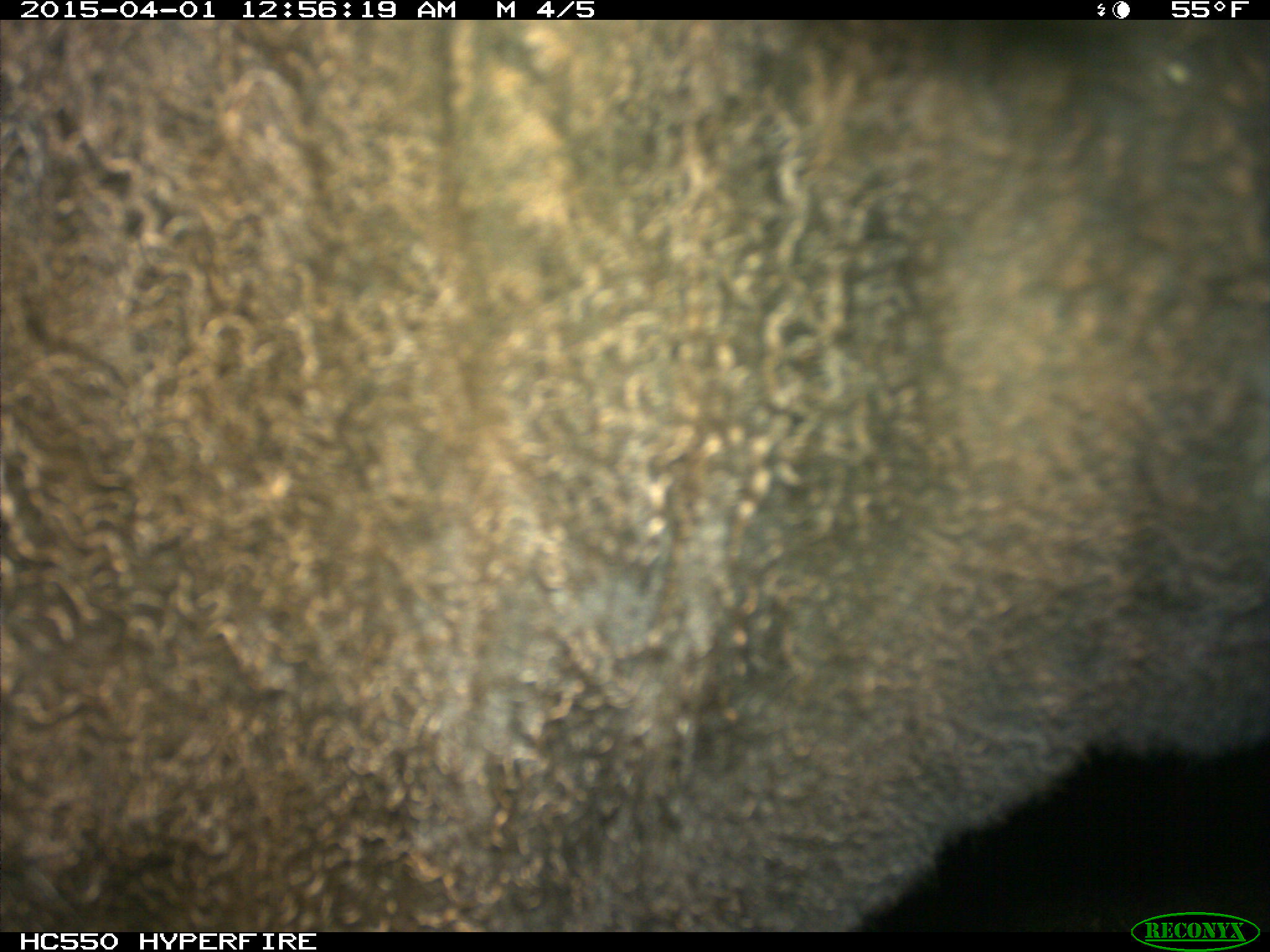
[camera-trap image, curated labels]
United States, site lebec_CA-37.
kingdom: Animalia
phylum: Chordata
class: Mammalia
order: Artiodactyla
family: Bovidae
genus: Bos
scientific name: Bos taurus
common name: domestic cow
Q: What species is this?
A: Bos taurus (domestic cow).